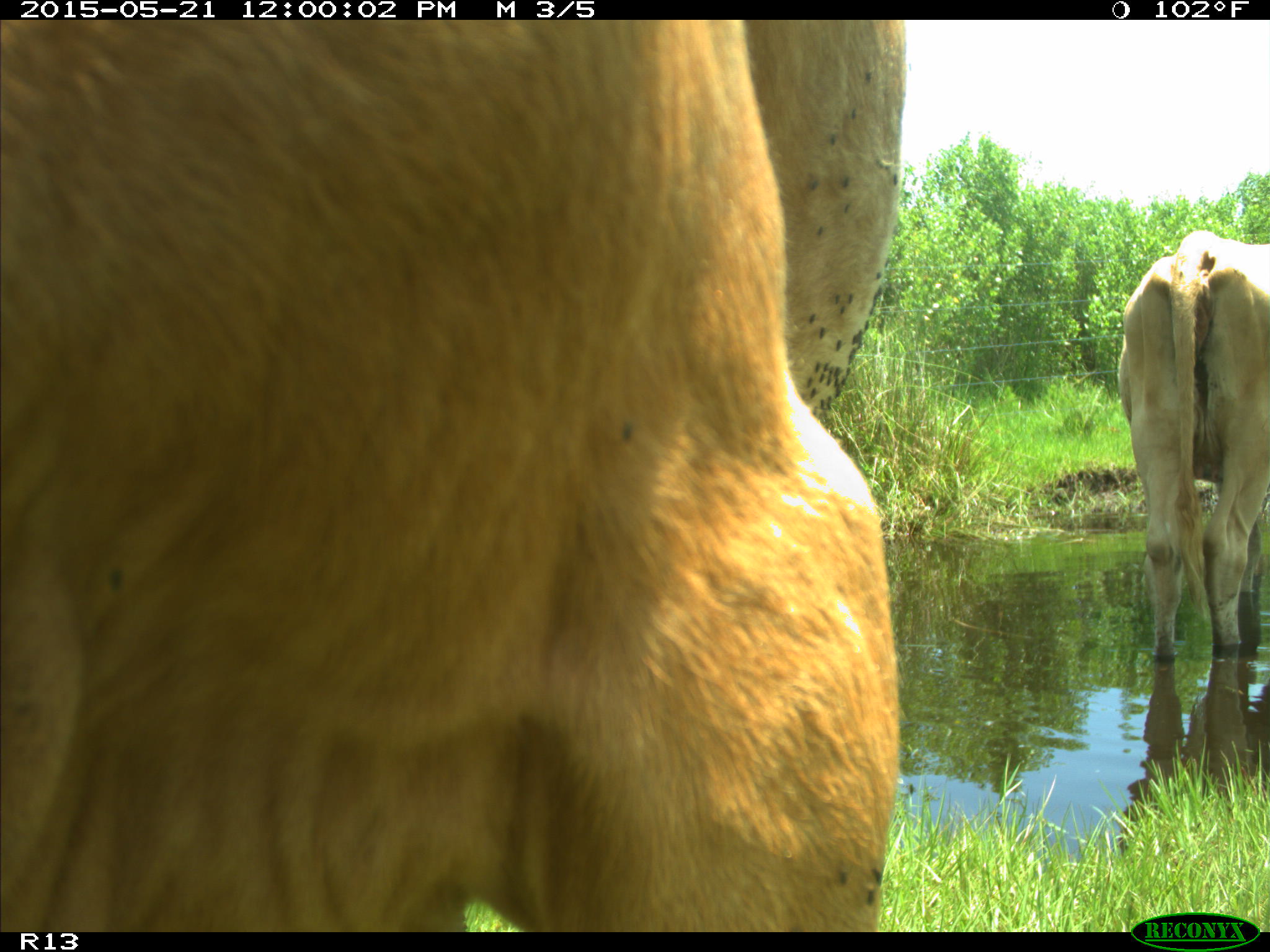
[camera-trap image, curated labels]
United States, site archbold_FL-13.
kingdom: Animalia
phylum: Chordata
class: Mammalia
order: Artiodactyla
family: Bovidae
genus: Bos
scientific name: Bos taurus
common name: domestic cow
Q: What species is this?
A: Bos taurus (domestic cow).